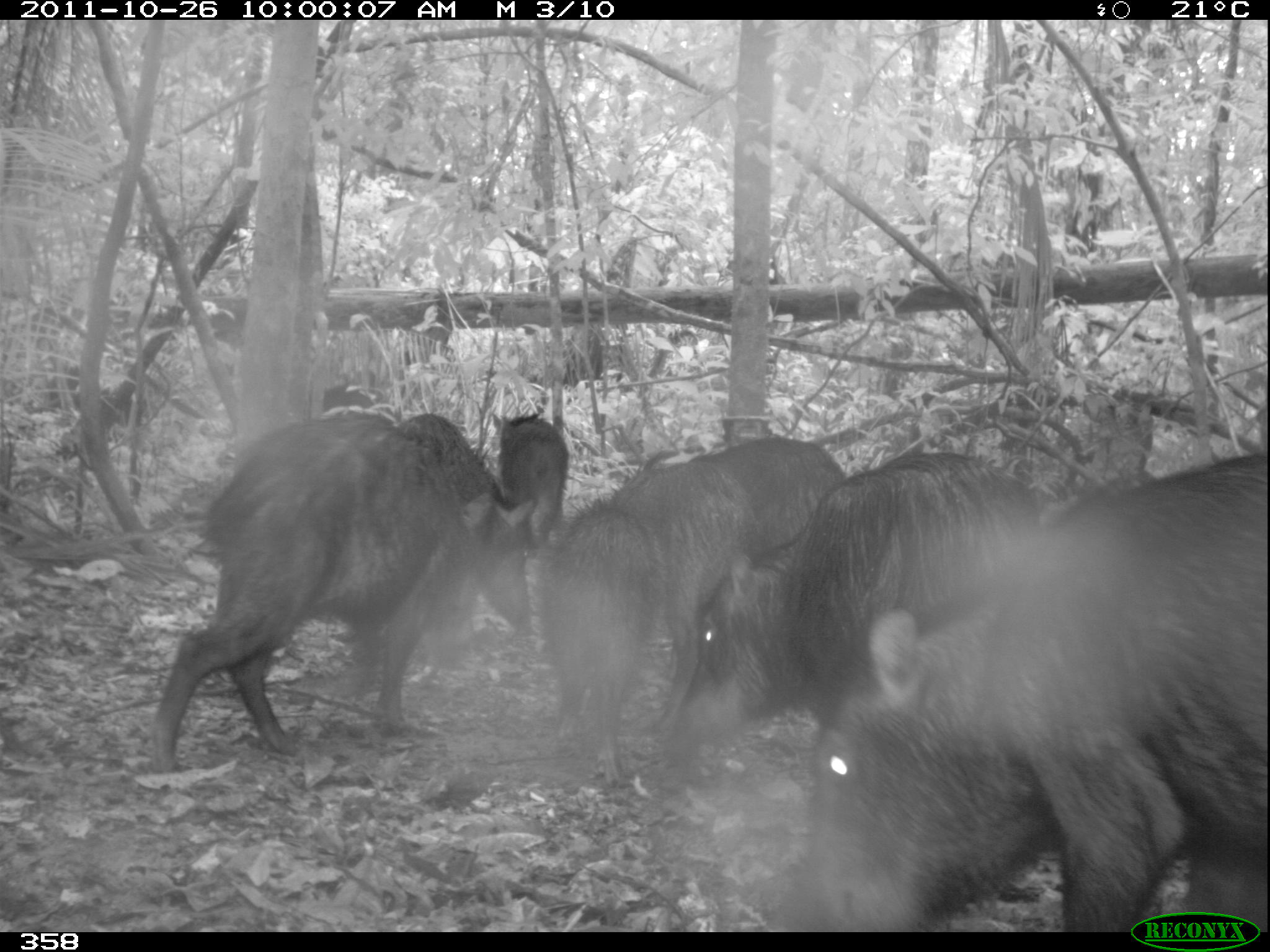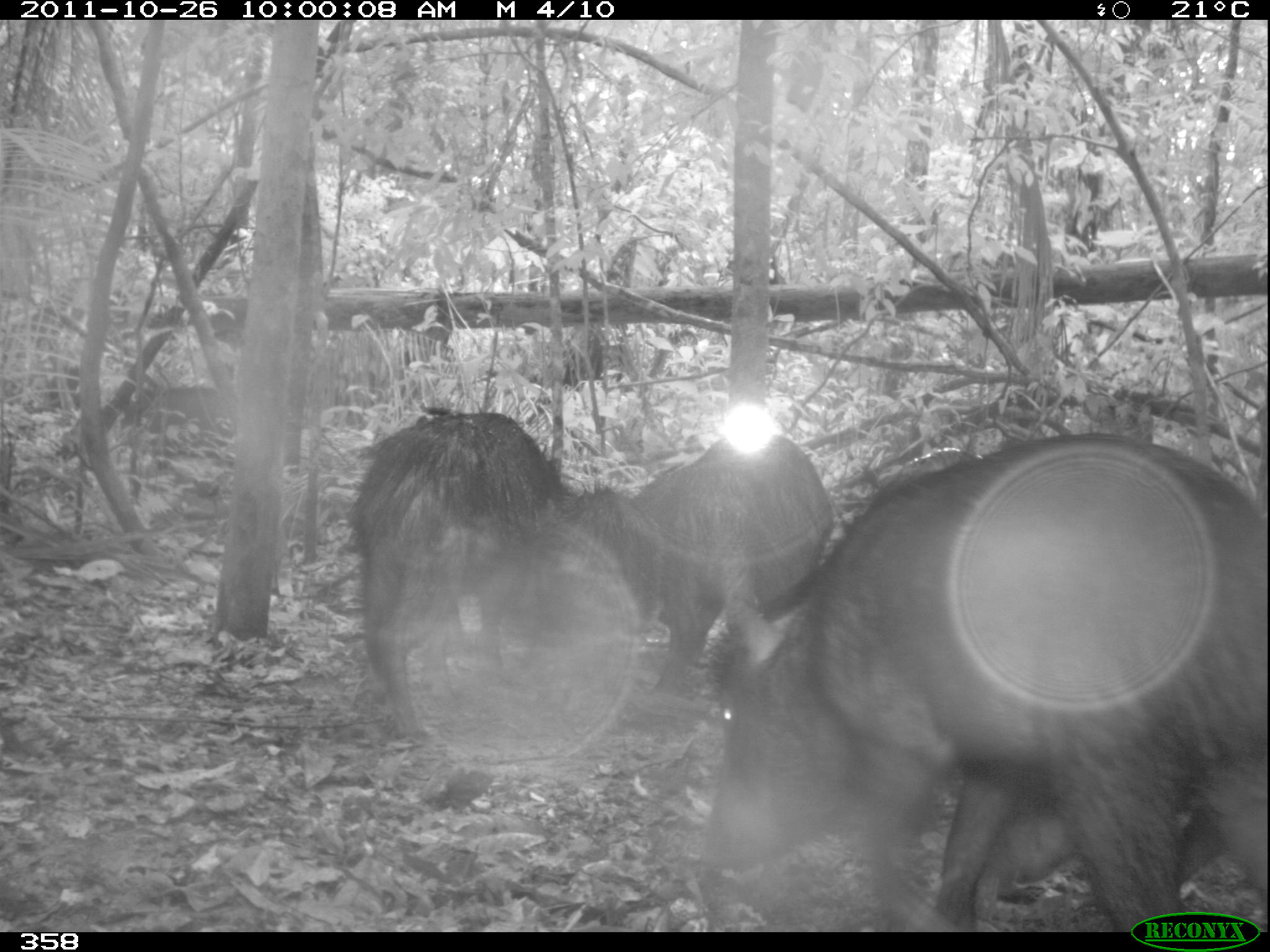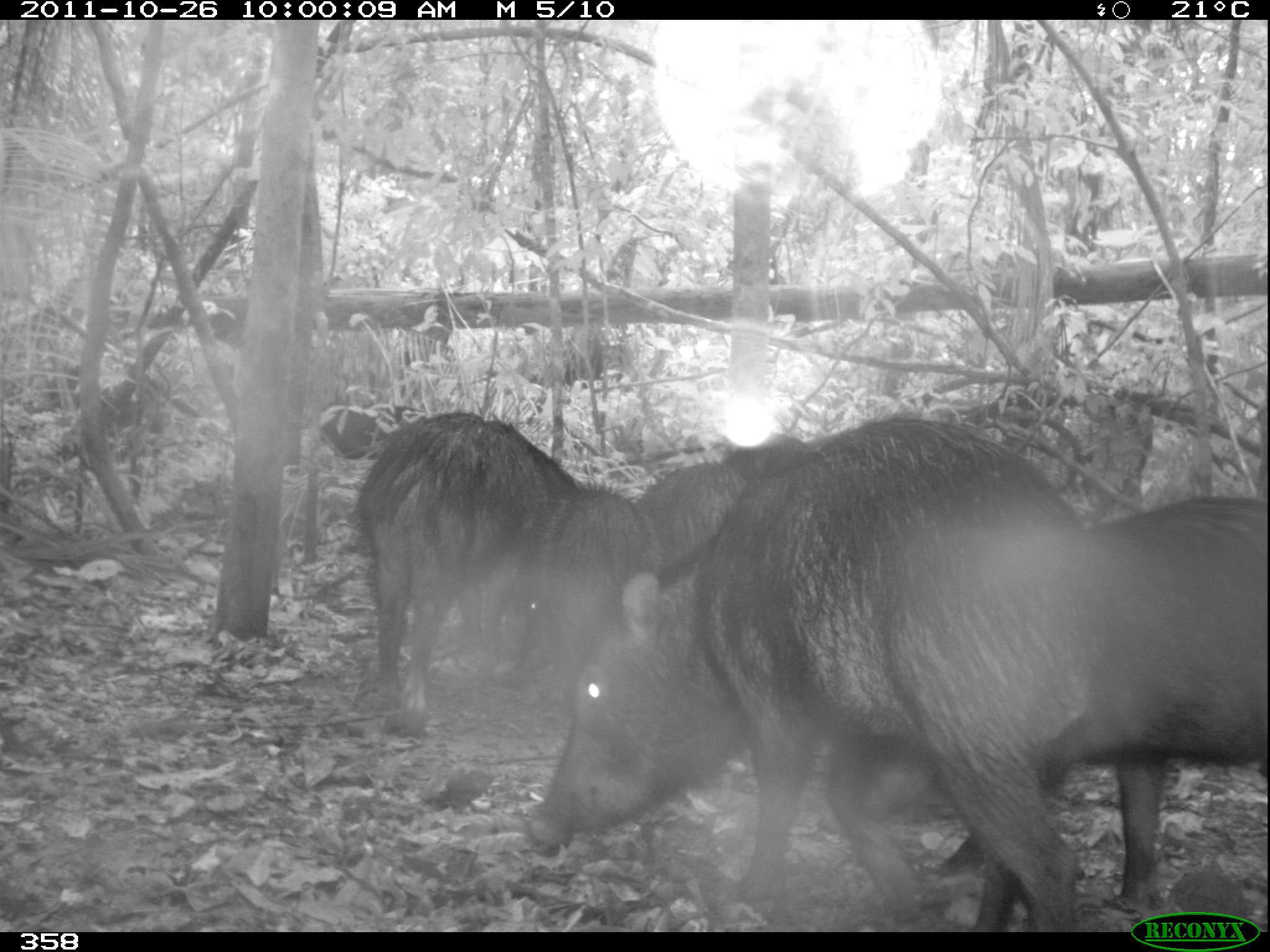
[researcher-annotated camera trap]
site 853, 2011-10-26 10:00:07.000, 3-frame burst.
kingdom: Animalia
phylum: Chordata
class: Mammalia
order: Artiodactyla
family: Tayassuidae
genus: Tayassu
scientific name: Tayassu pecari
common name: white-lipped peccary